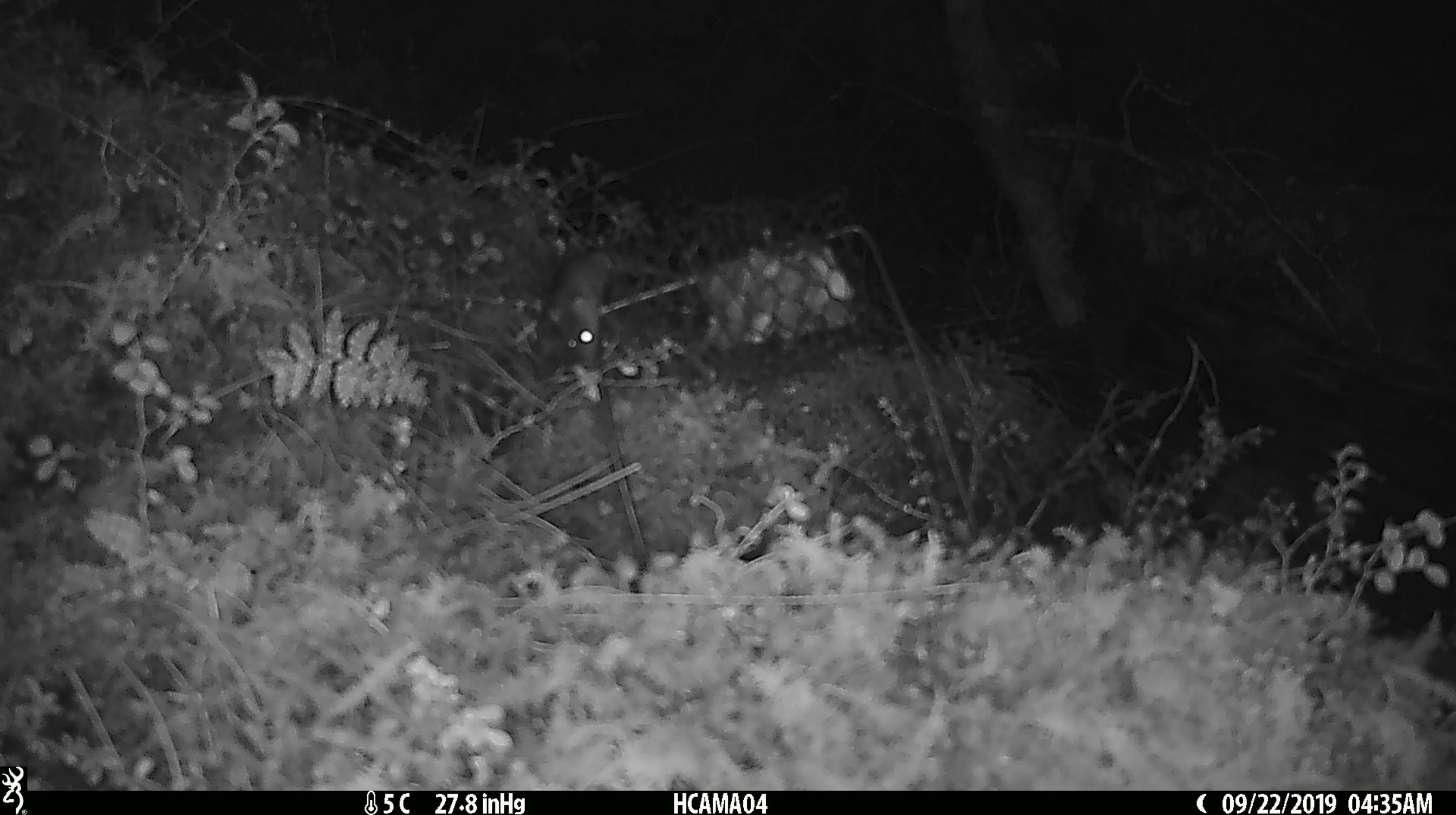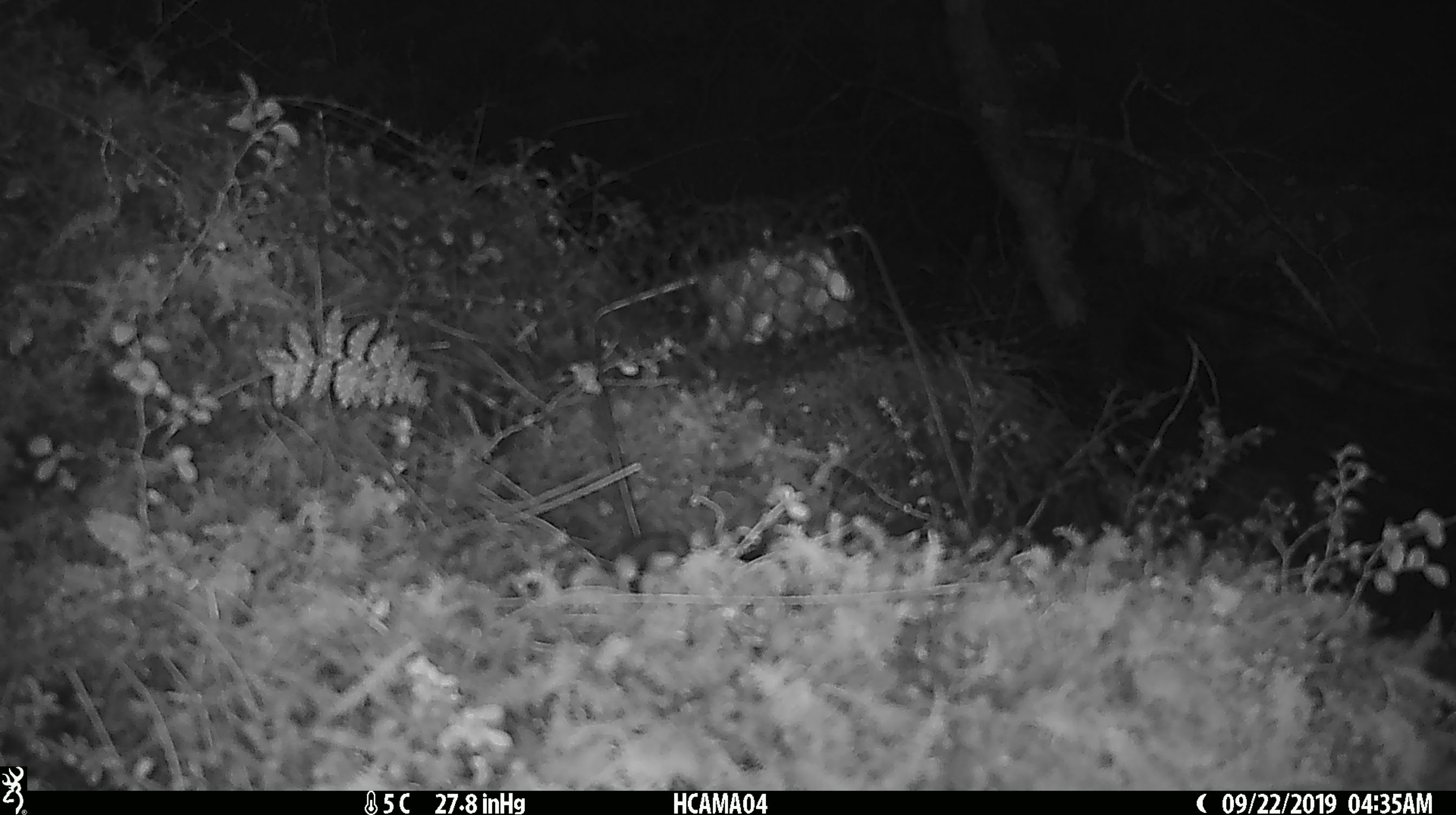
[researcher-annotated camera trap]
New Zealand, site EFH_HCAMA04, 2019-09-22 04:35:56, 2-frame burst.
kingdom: Animalia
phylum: Chordata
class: Mammalia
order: Rodentia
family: Muridae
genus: Mus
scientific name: Mus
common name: mouse